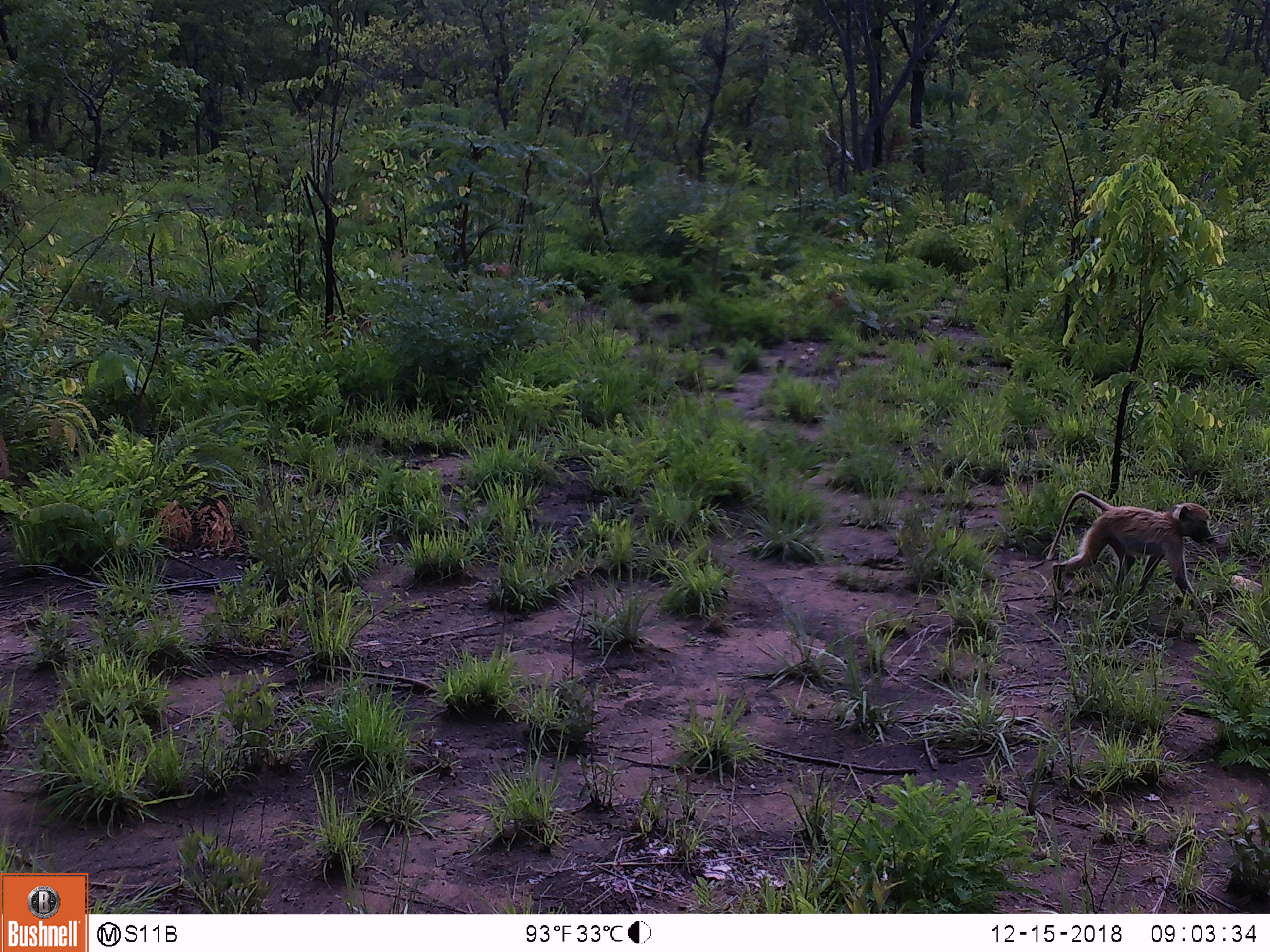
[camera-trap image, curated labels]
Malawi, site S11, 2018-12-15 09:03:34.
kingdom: Animalia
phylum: Chordata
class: Mammalia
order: Primates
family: Cercopithecidae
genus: Papio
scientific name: Papio cynocephalus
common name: yellow baboon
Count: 1.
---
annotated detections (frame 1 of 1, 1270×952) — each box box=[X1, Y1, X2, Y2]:
yellow baboon: box=[1032, 490, 1233, 630]